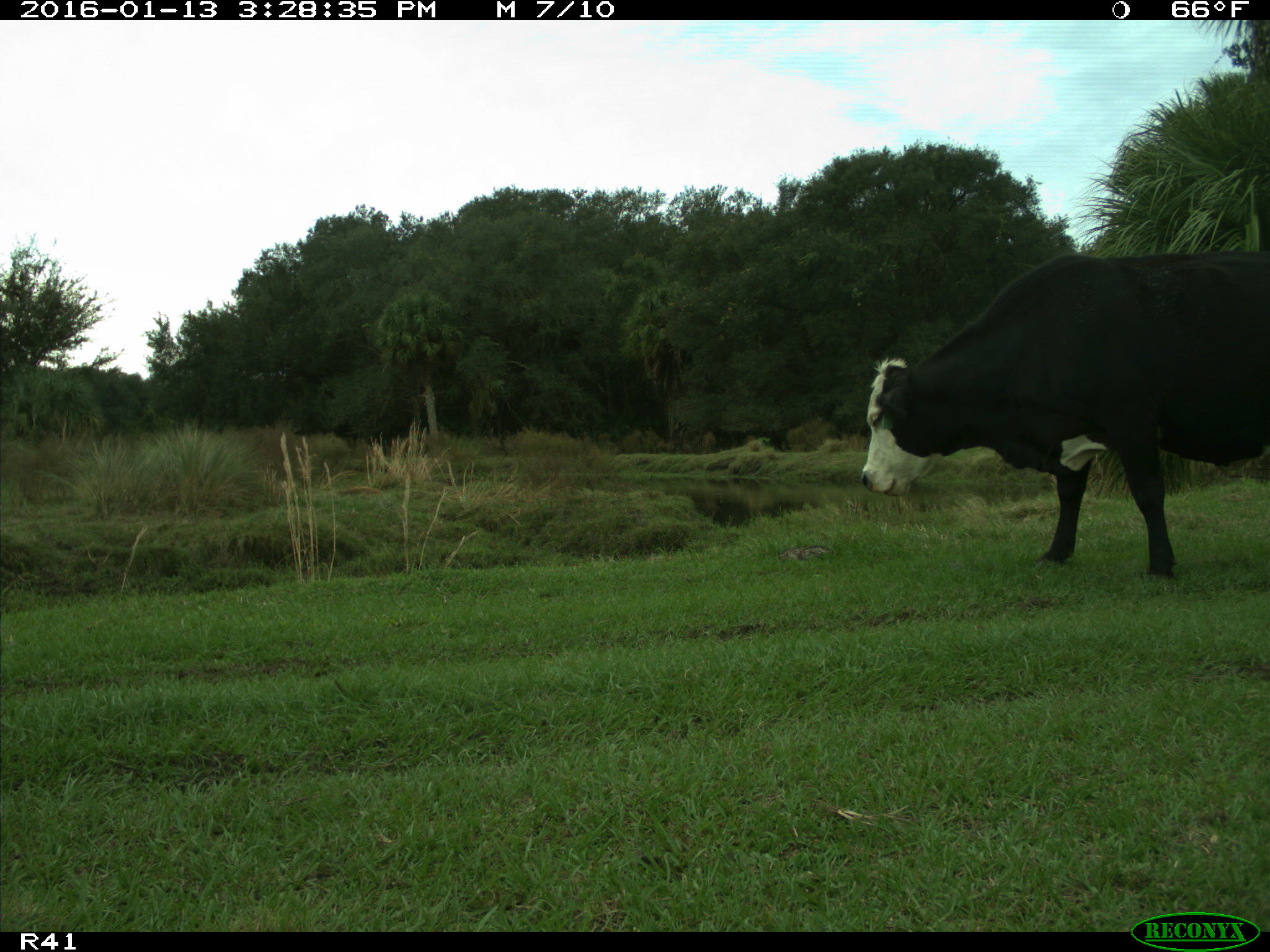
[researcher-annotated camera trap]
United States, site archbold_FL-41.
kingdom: Animalia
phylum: Chordata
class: Mammalia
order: Artiodactyla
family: Bovidae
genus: Bos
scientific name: Bos taurus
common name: domestic cow